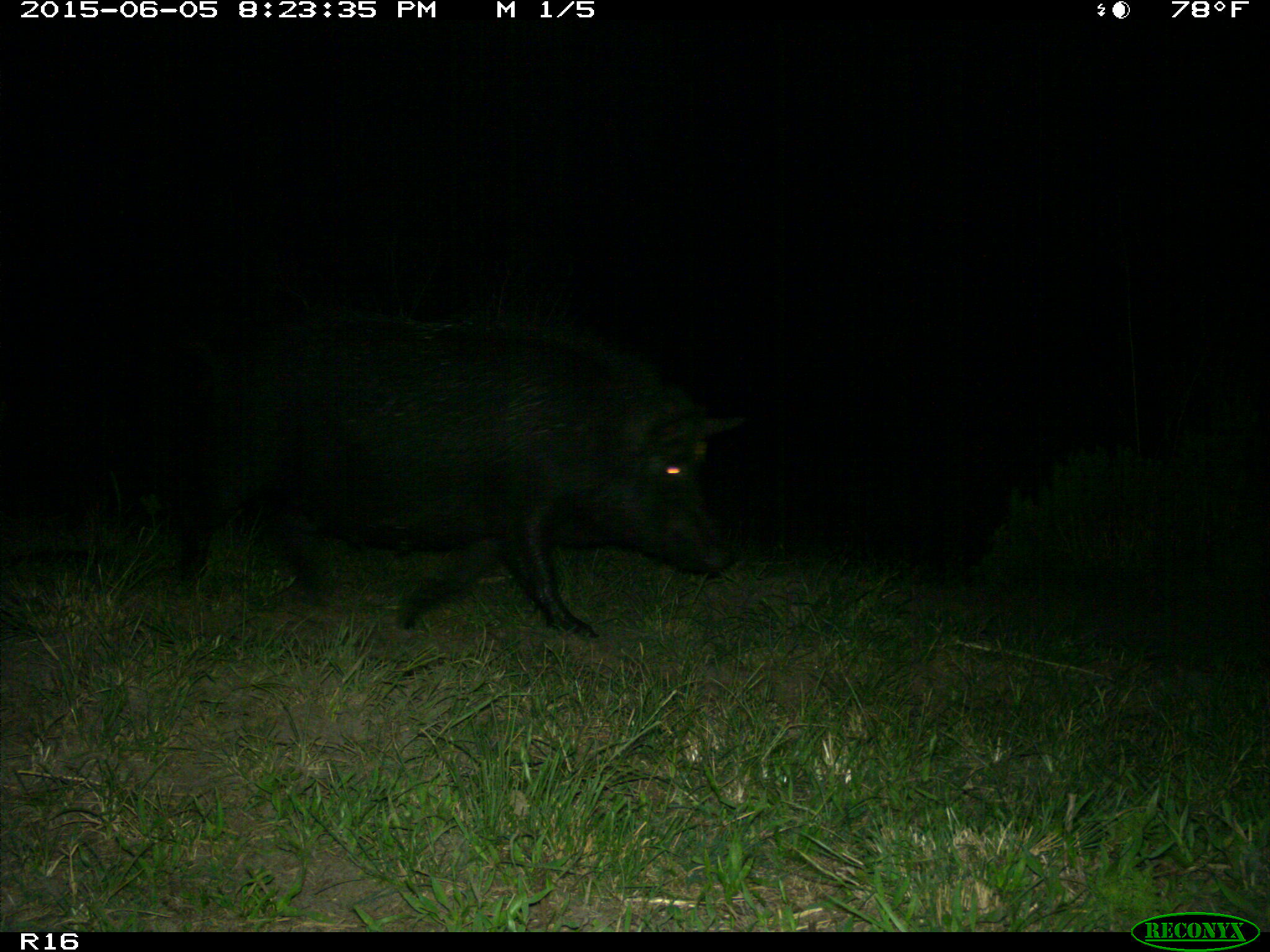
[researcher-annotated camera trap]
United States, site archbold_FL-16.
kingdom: Animalia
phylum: Chordata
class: Mammalia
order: Artiodactyla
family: Suidae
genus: Sus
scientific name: Sus scrofa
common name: wild boar